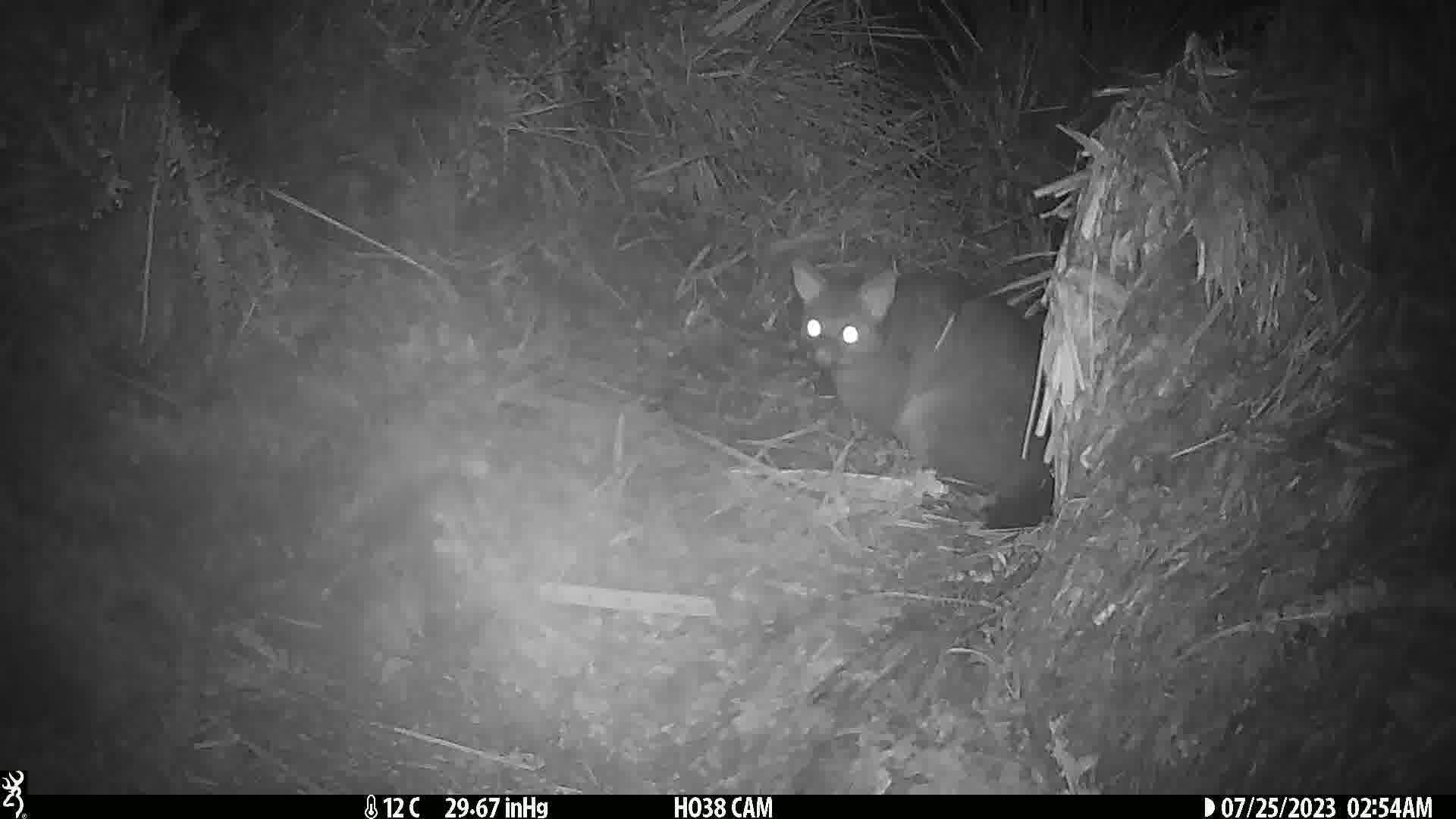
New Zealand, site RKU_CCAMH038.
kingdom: Animalia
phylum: Chordata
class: Mammalia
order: Diprotodontia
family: Phalangeridae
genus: Trichosurus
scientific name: Trichosurus vulpecula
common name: common brushtail possum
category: possum